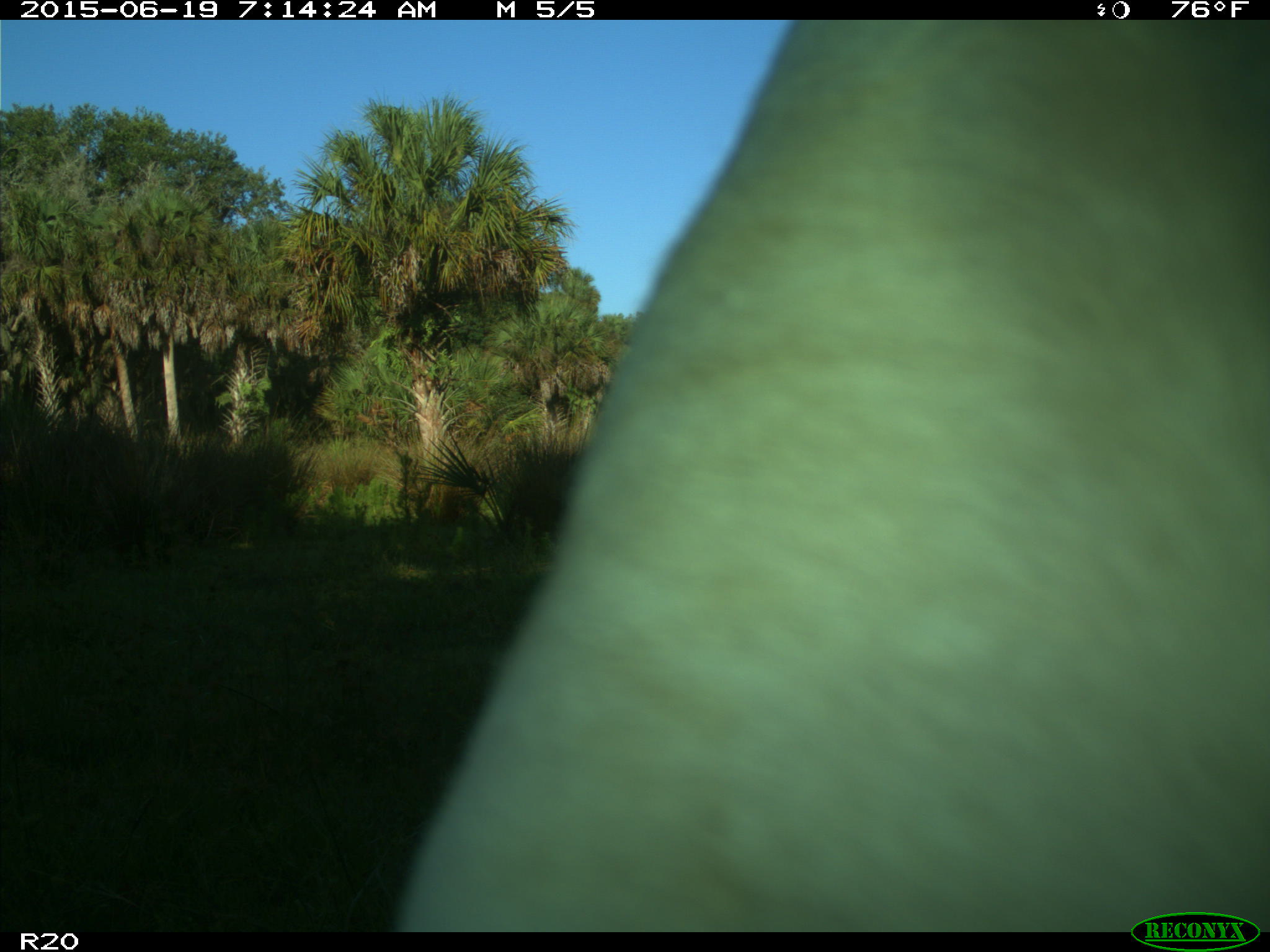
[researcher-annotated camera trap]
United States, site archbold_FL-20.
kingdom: Animalia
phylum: Chordata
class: Mammalia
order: Artiodactyla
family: Bovidae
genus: Bos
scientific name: Bos taurus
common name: domestic cow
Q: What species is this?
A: Bos taurus (domestic cow).